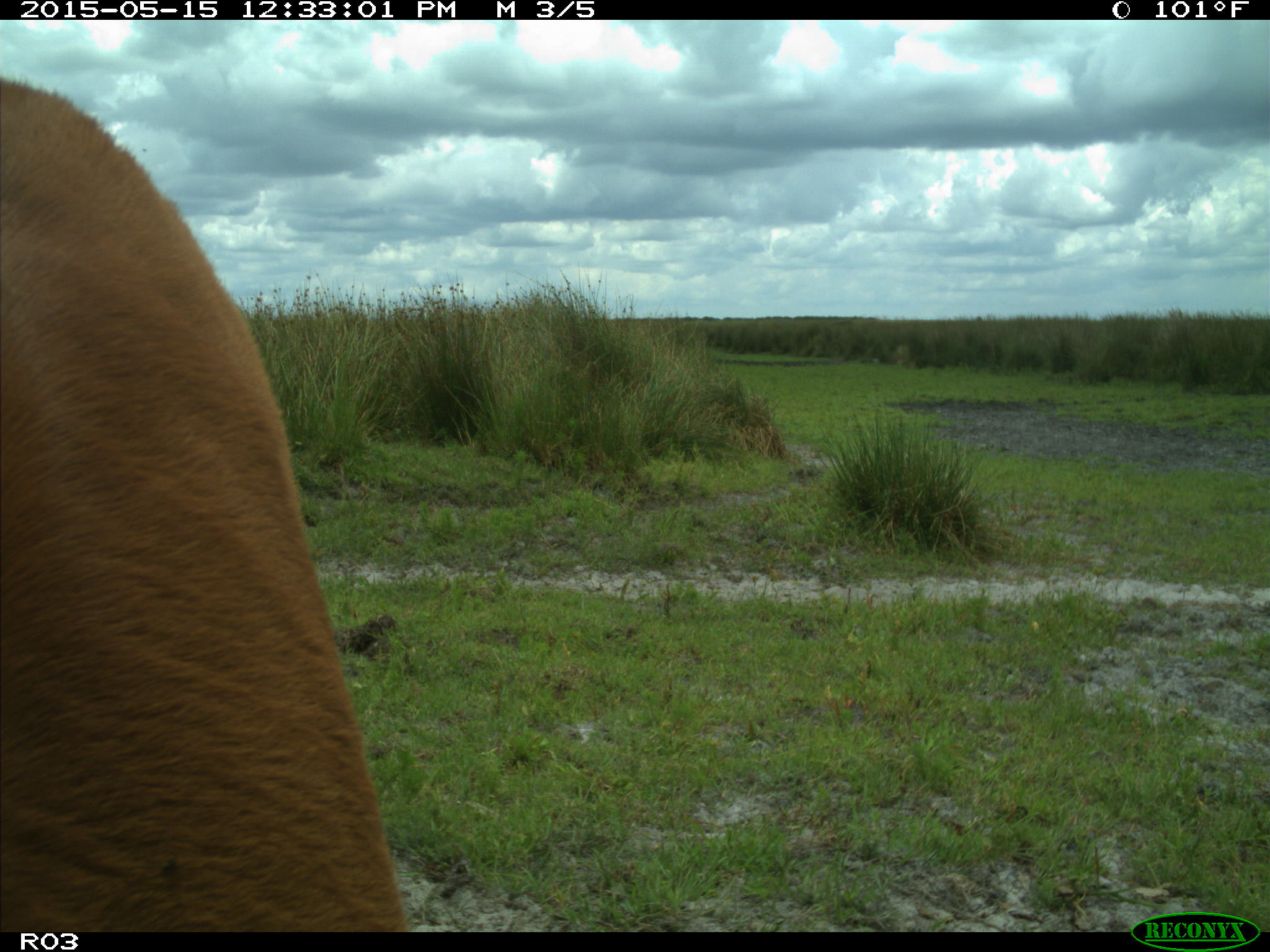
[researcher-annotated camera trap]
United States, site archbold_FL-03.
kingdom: Animalia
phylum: Chordata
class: Mammalia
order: Artiodactyla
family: Bovidae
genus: Bos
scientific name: Bos taurus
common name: domestic cow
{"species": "Bos taurus (domestic cow)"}